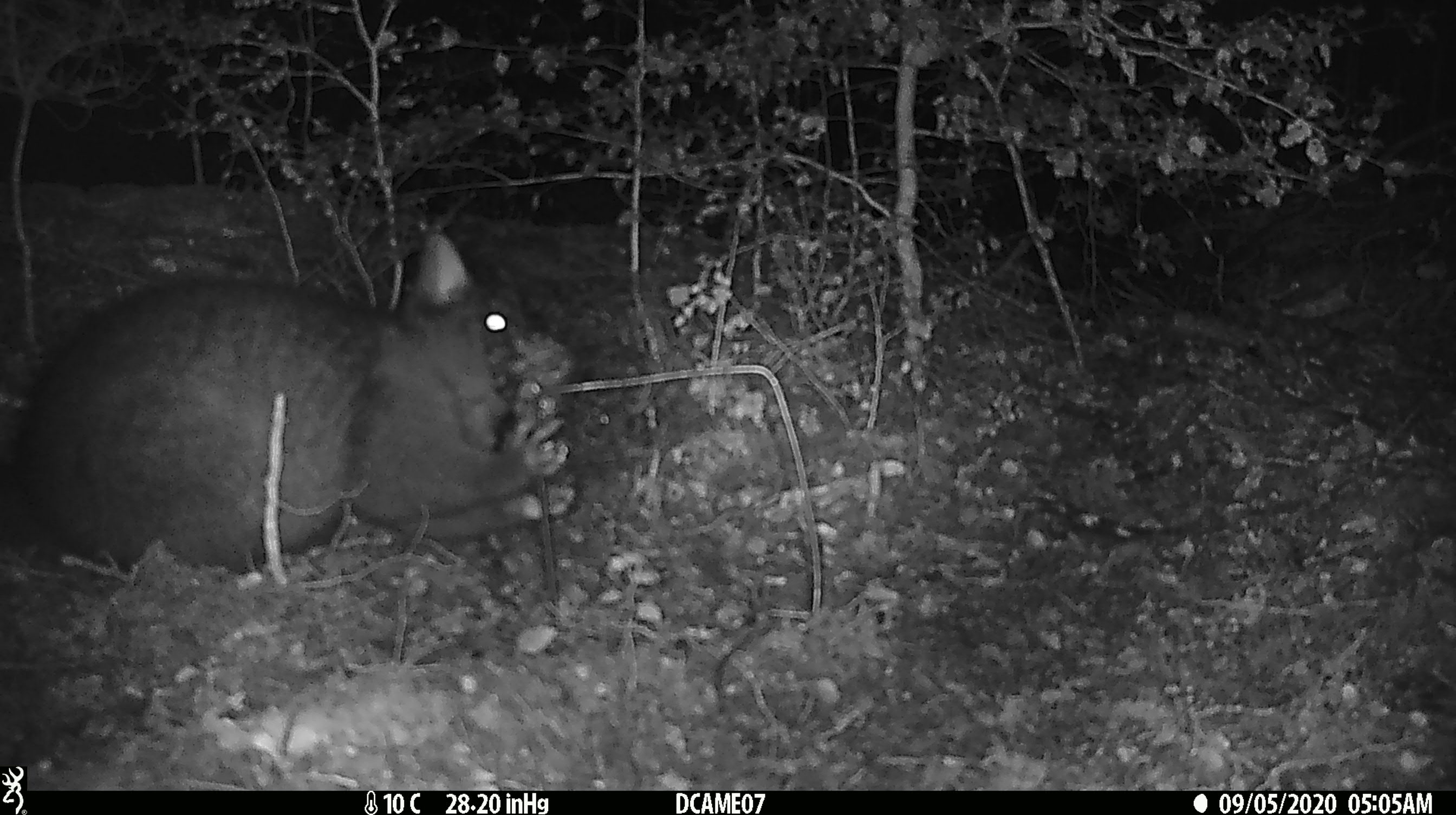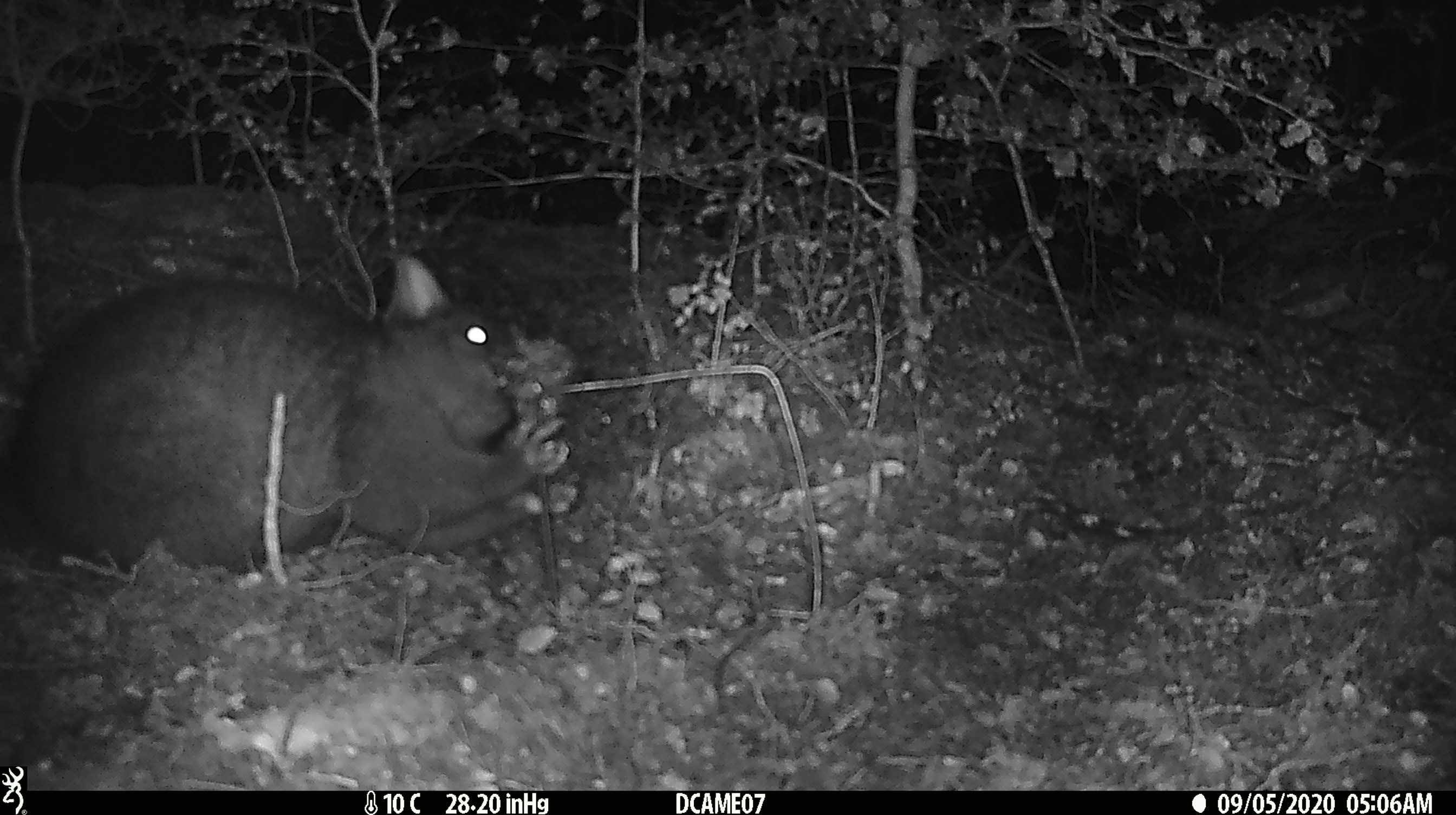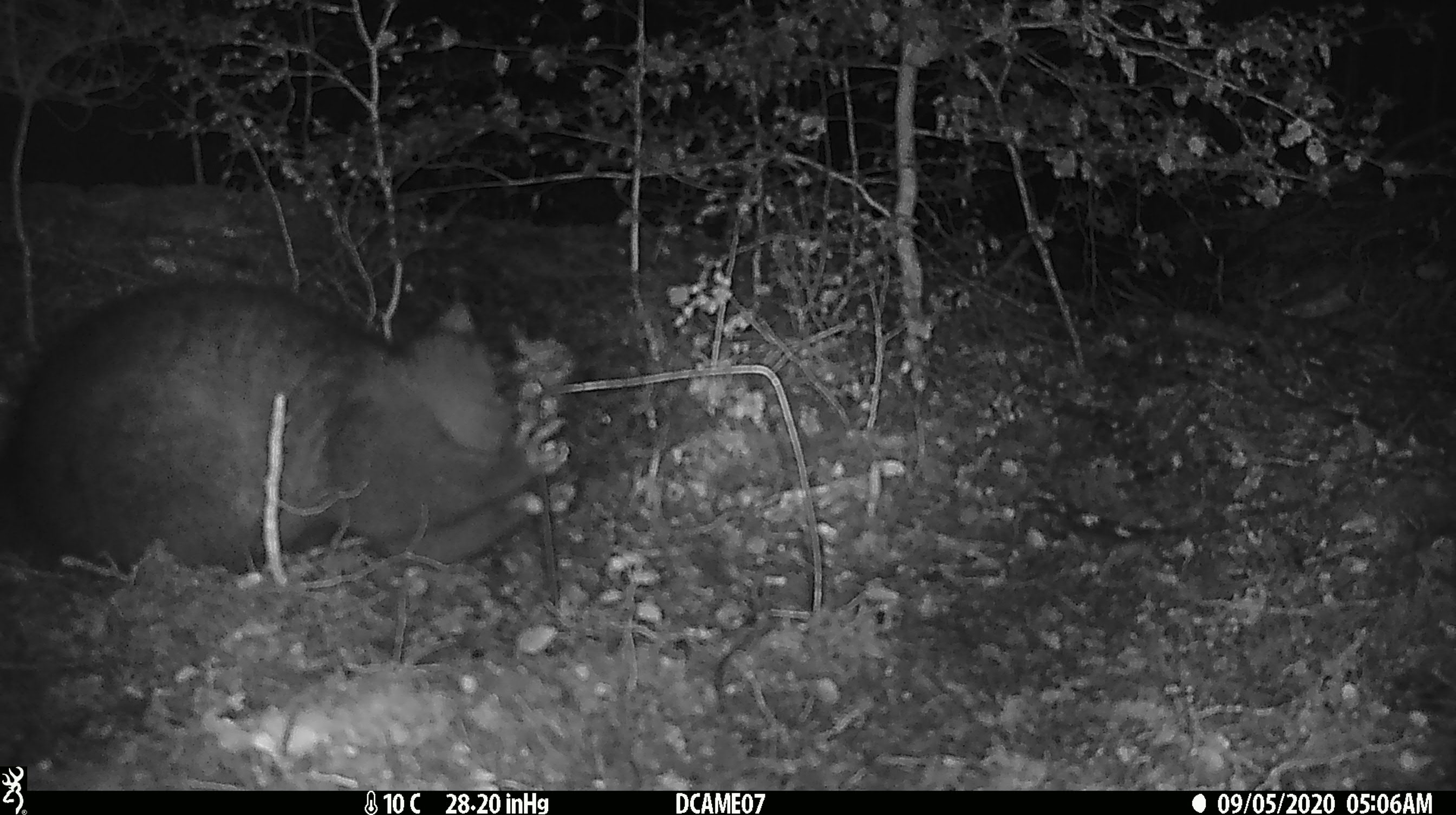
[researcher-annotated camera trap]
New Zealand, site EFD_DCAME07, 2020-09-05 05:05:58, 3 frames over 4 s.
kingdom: Animalia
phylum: Chordata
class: Mammalia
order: Diprotodontia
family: Phalangeridae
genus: Trichosurus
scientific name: Trichosurus vulpecula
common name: common brushtail possum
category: possum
Possum (common brushtail possum) (Trichosurus vulpecula).